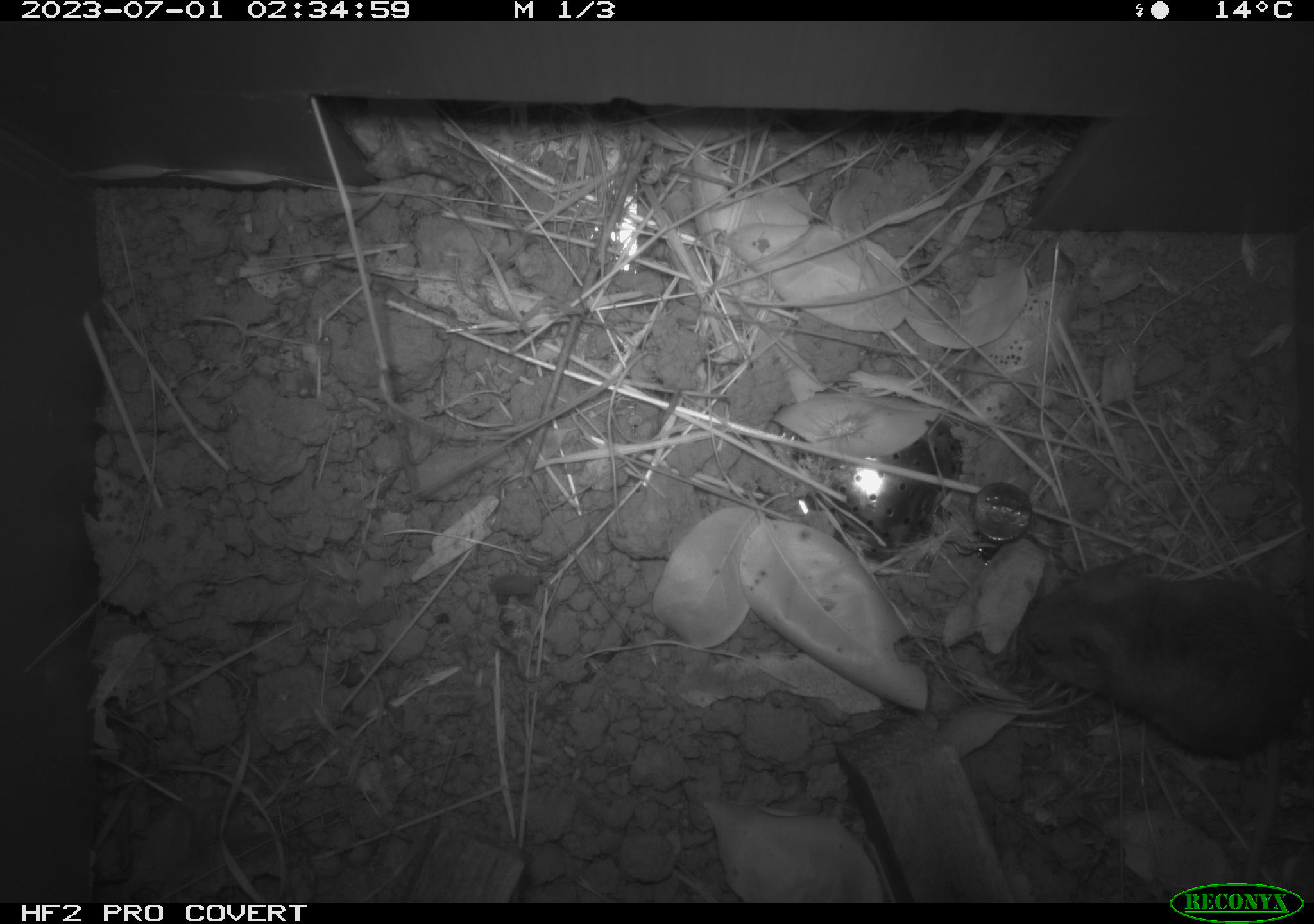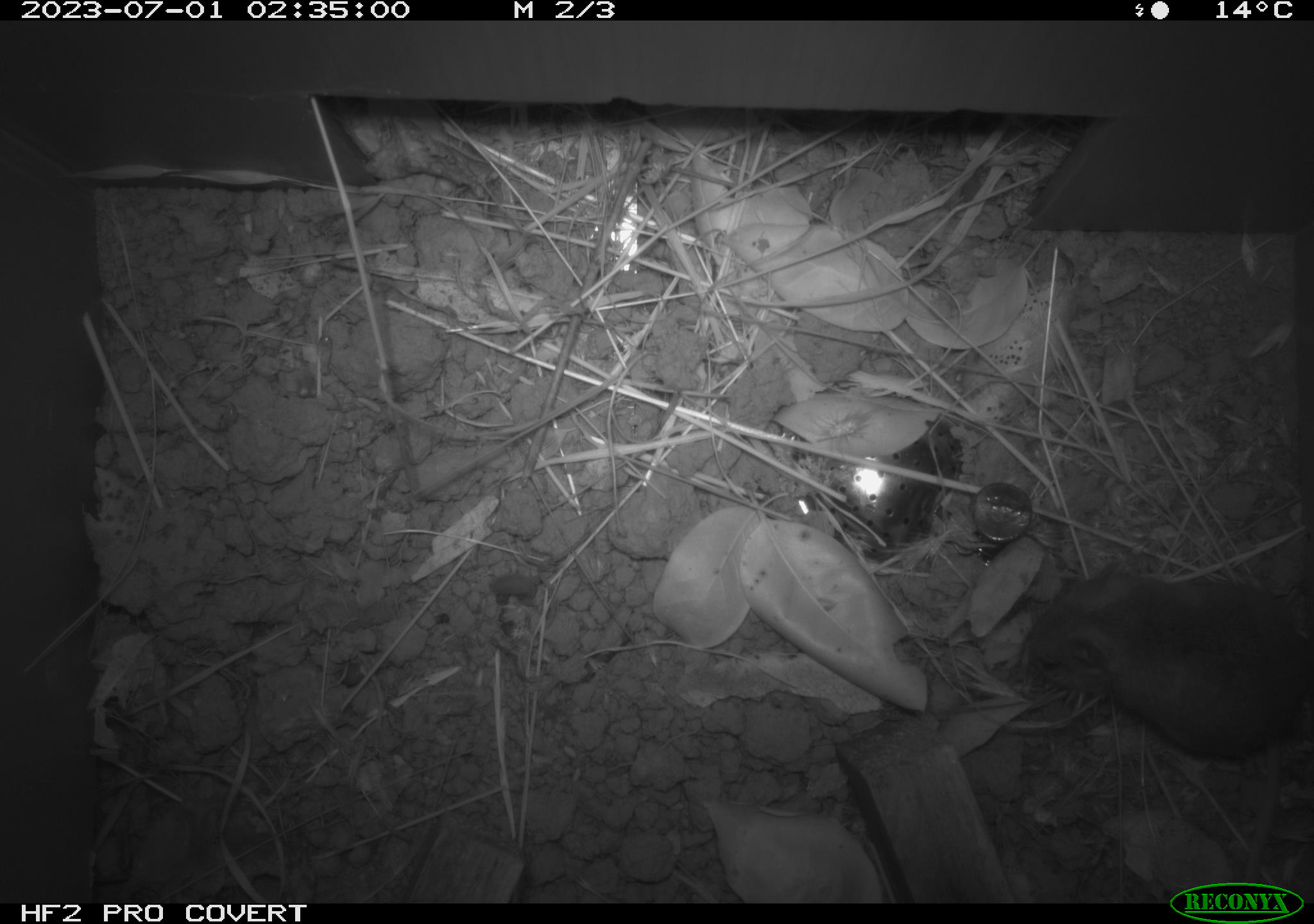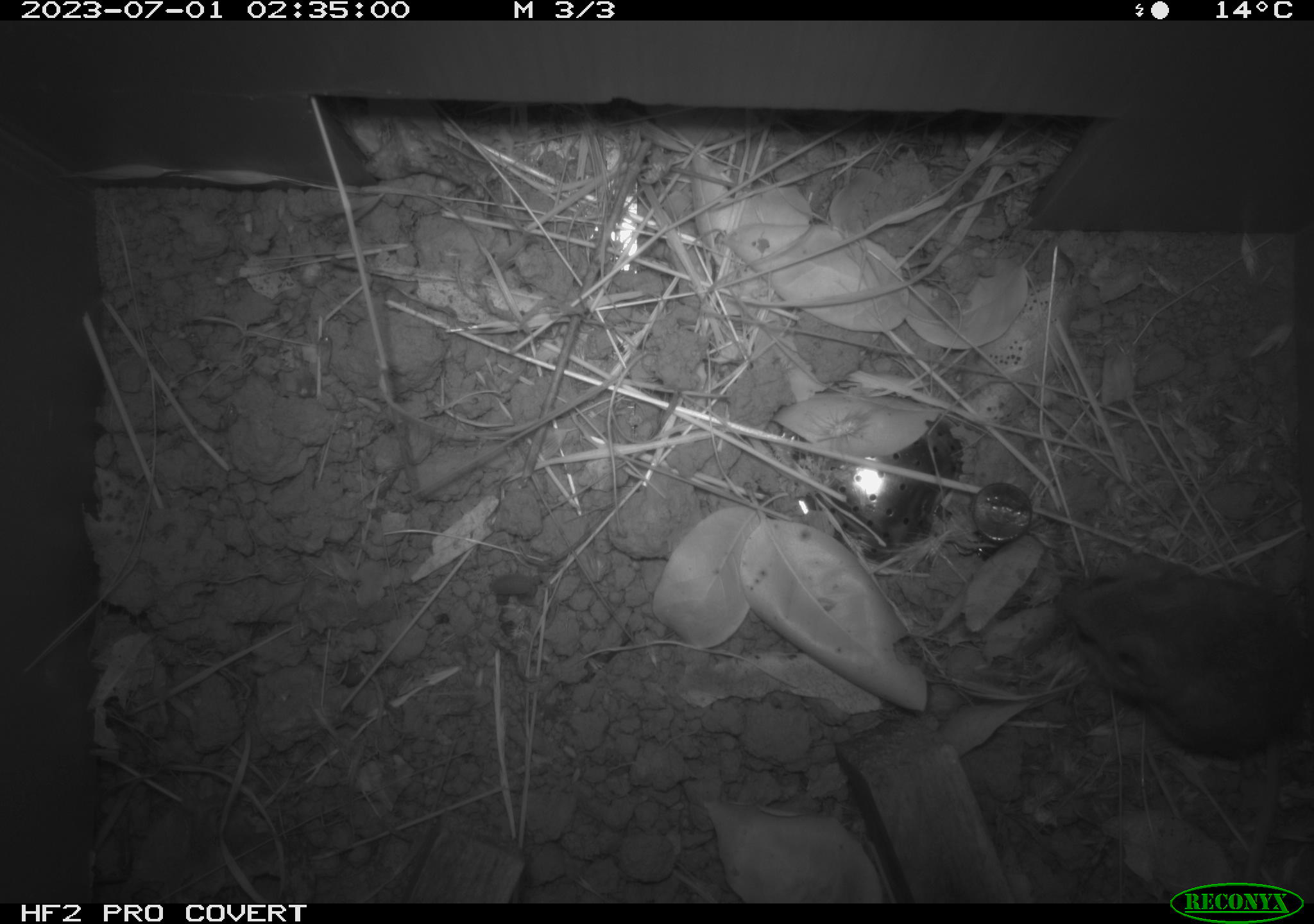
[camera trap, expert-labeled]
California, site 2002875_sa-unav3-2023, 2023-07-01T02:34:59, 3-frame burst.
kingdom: Animalia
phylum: Chordata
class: Mammalia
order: Rodentia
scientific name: Rodentia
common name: mouse species